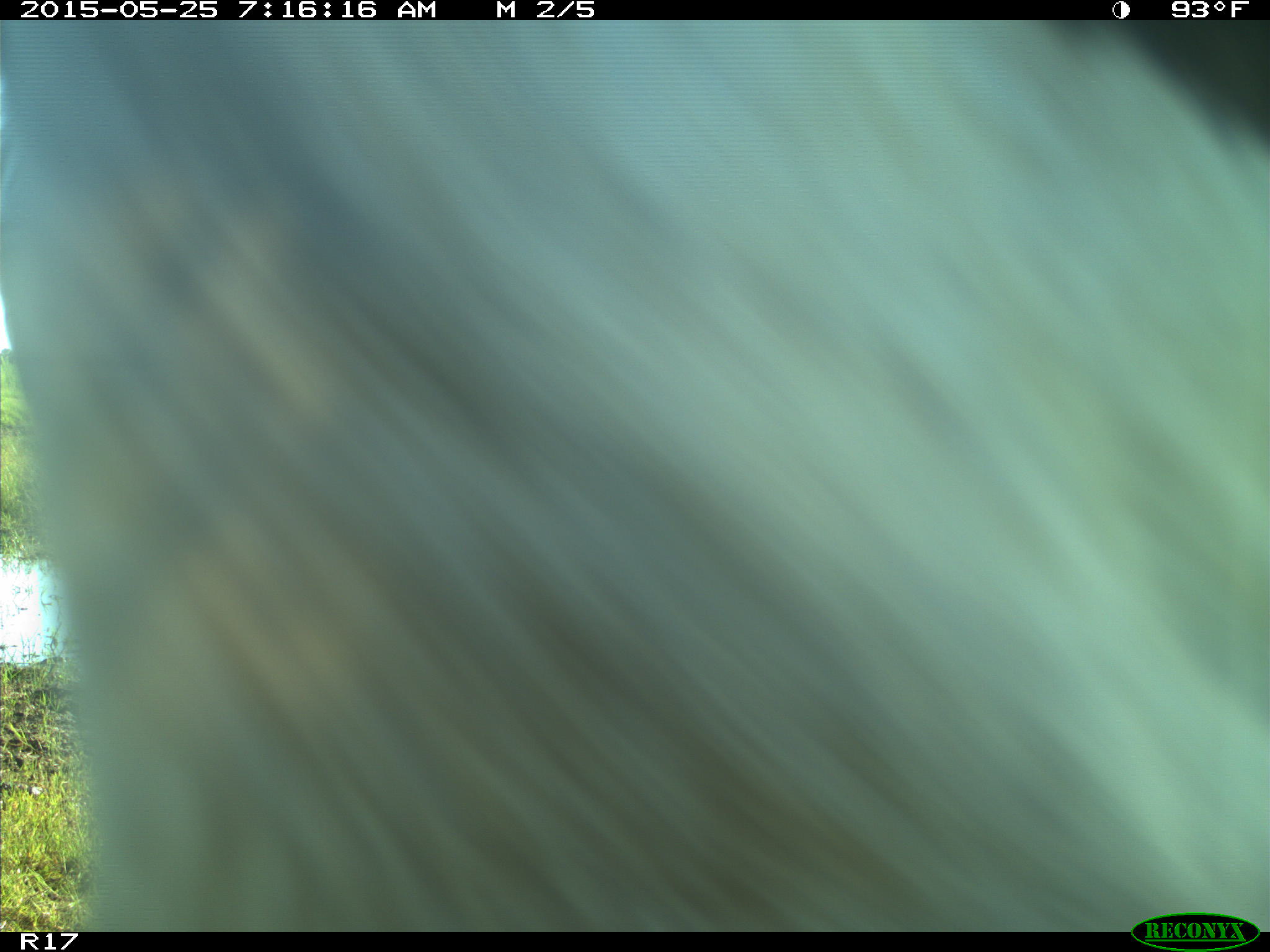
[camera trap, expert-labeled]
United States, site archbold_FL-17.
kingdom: Animalia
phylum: Chordata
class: Mammalia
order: Artiodactyla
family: Bovidae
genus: Bos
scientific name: Bos taurus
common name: domestic cow